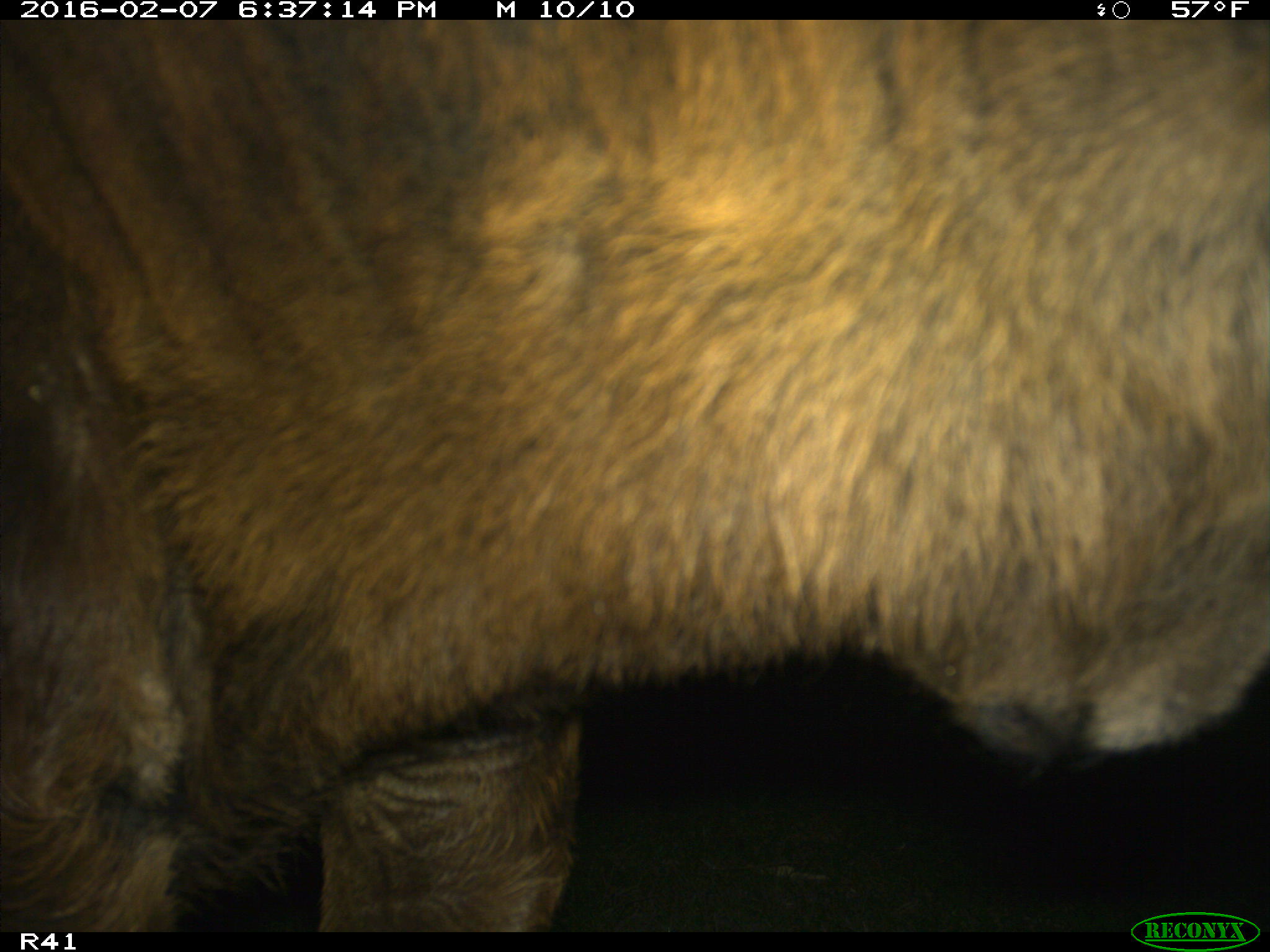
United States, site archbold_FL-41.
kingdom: Animalia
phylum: Chordata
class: Mammalia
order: Artiodactyla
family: Bovidae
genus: Bos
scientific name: Bos taurus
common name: domestic cow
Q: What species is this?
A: Bos taurus (domestic cow).